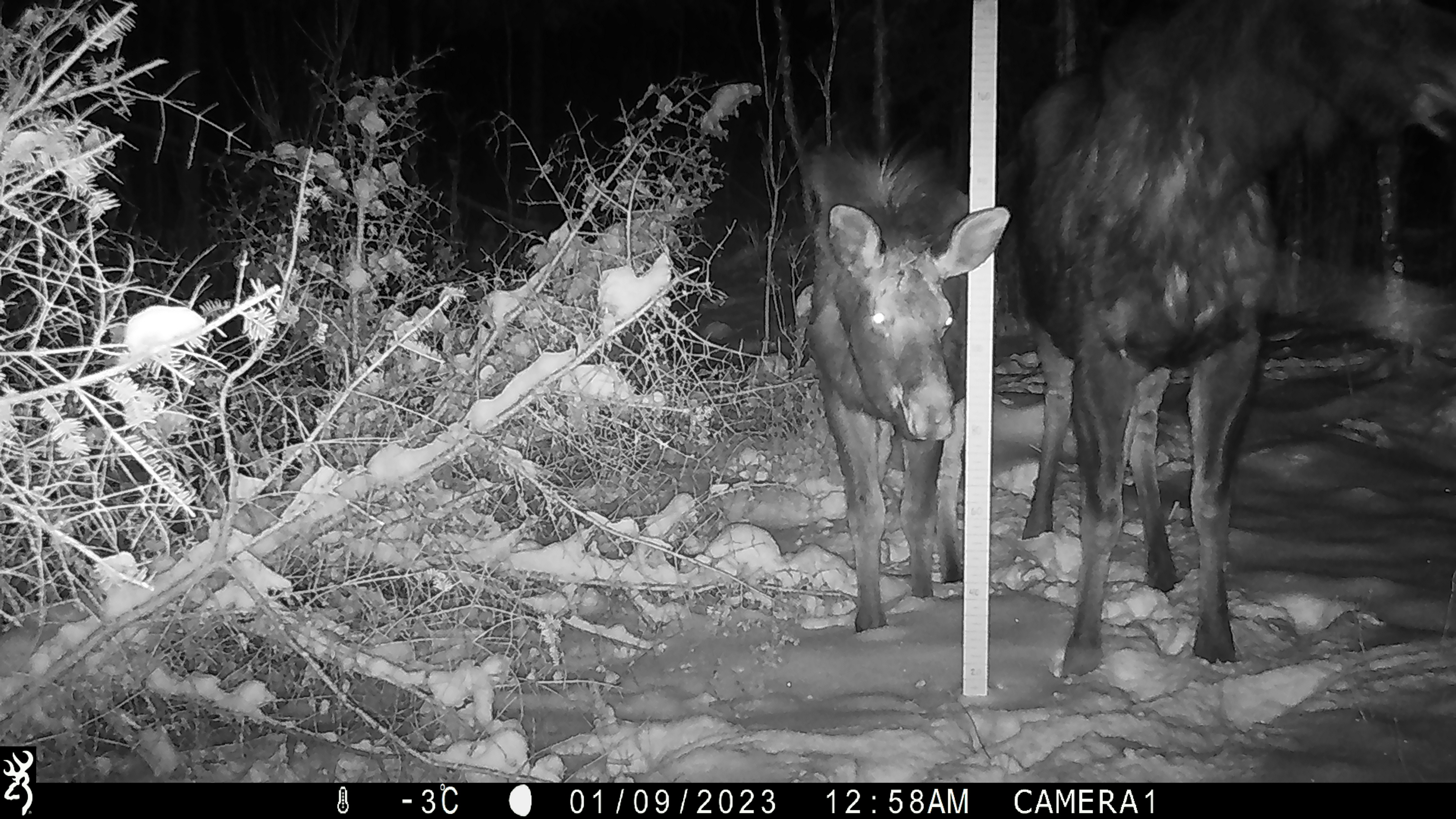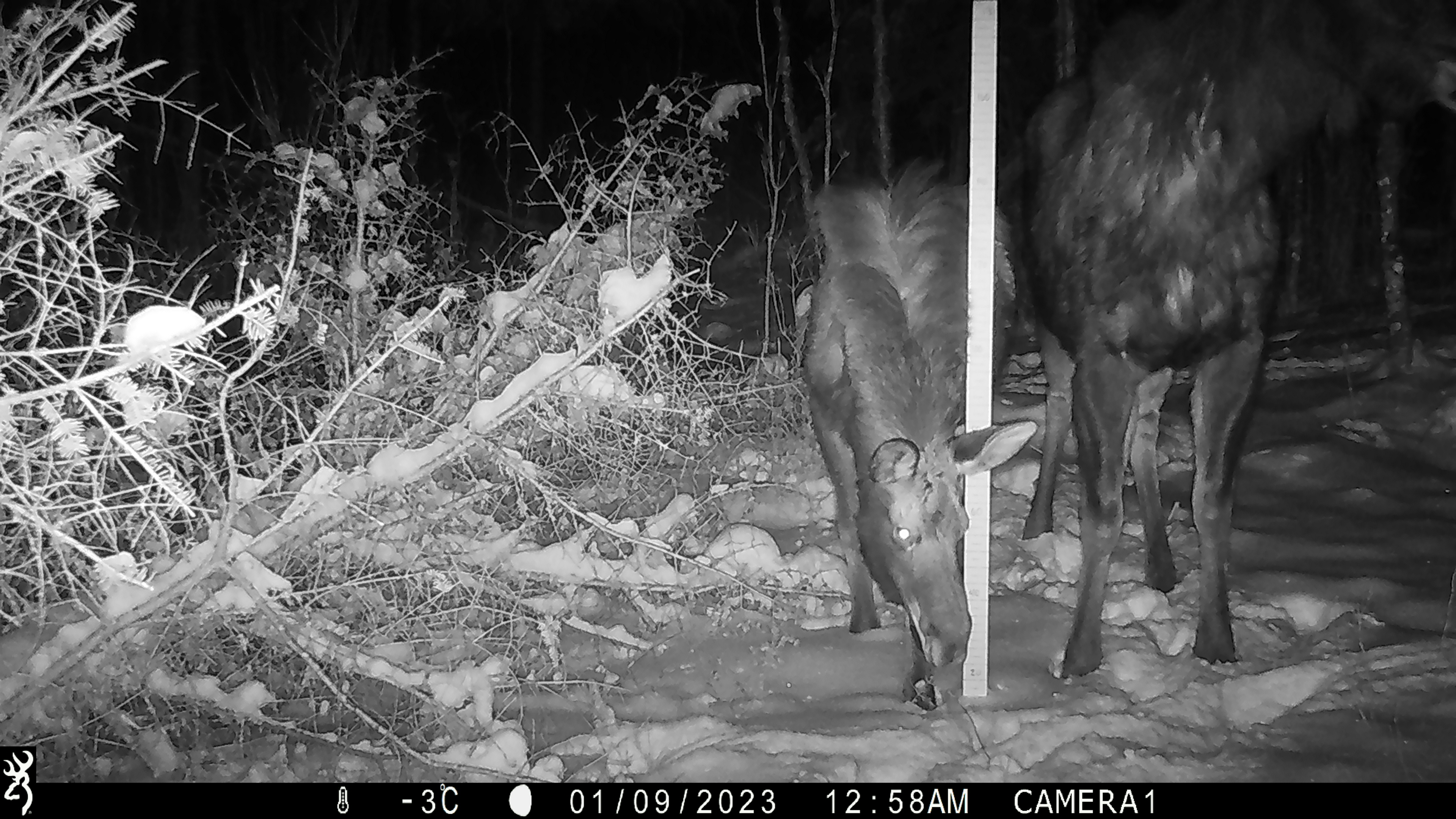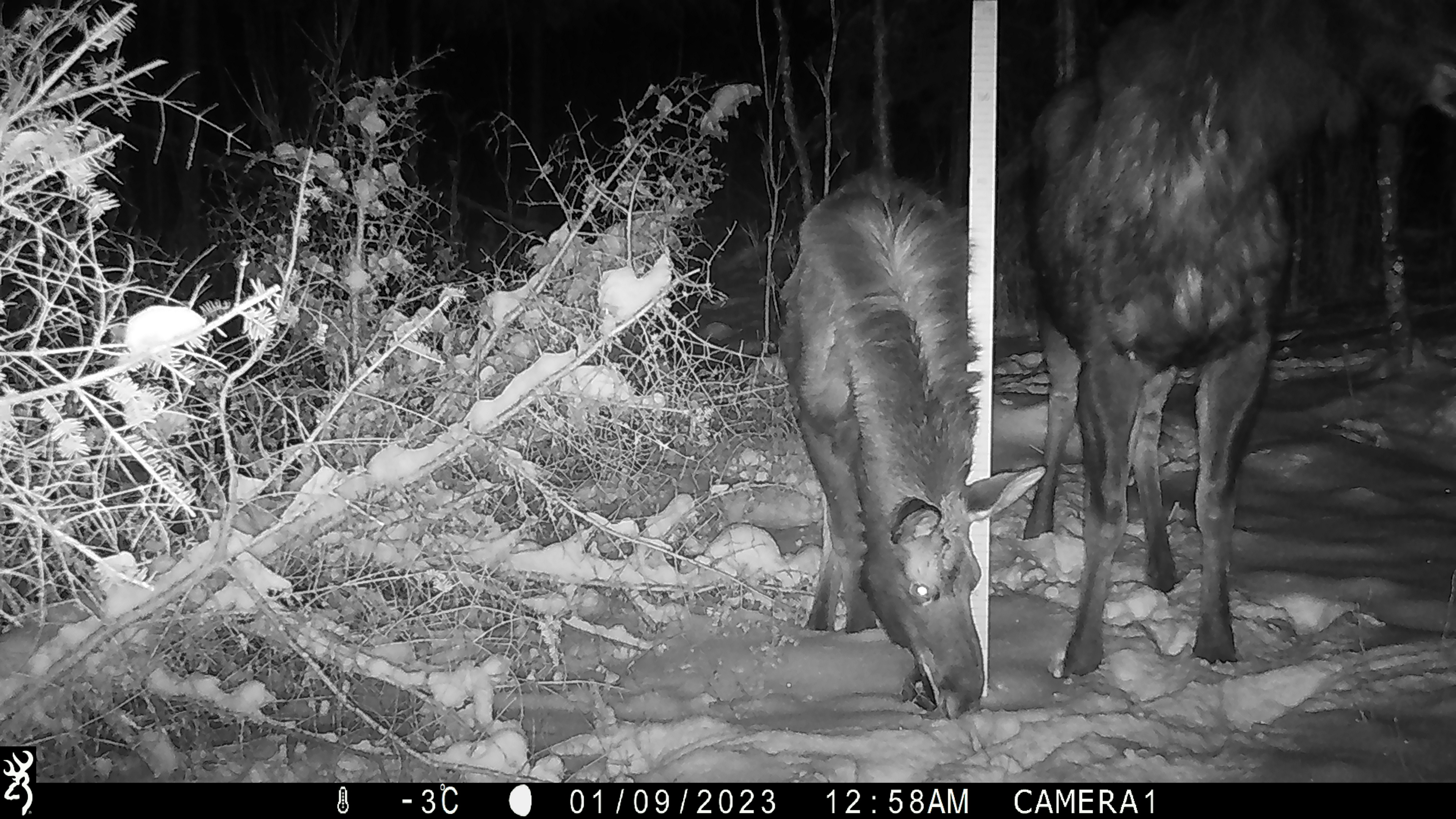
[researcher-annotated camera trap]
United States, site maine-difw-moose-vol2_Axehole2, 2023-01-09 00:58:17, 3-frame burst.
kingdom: Animalia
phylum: Chordata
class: Mammalia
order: Artiodactyla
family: Cervidae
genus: Alces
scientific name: Alces alces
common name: moose